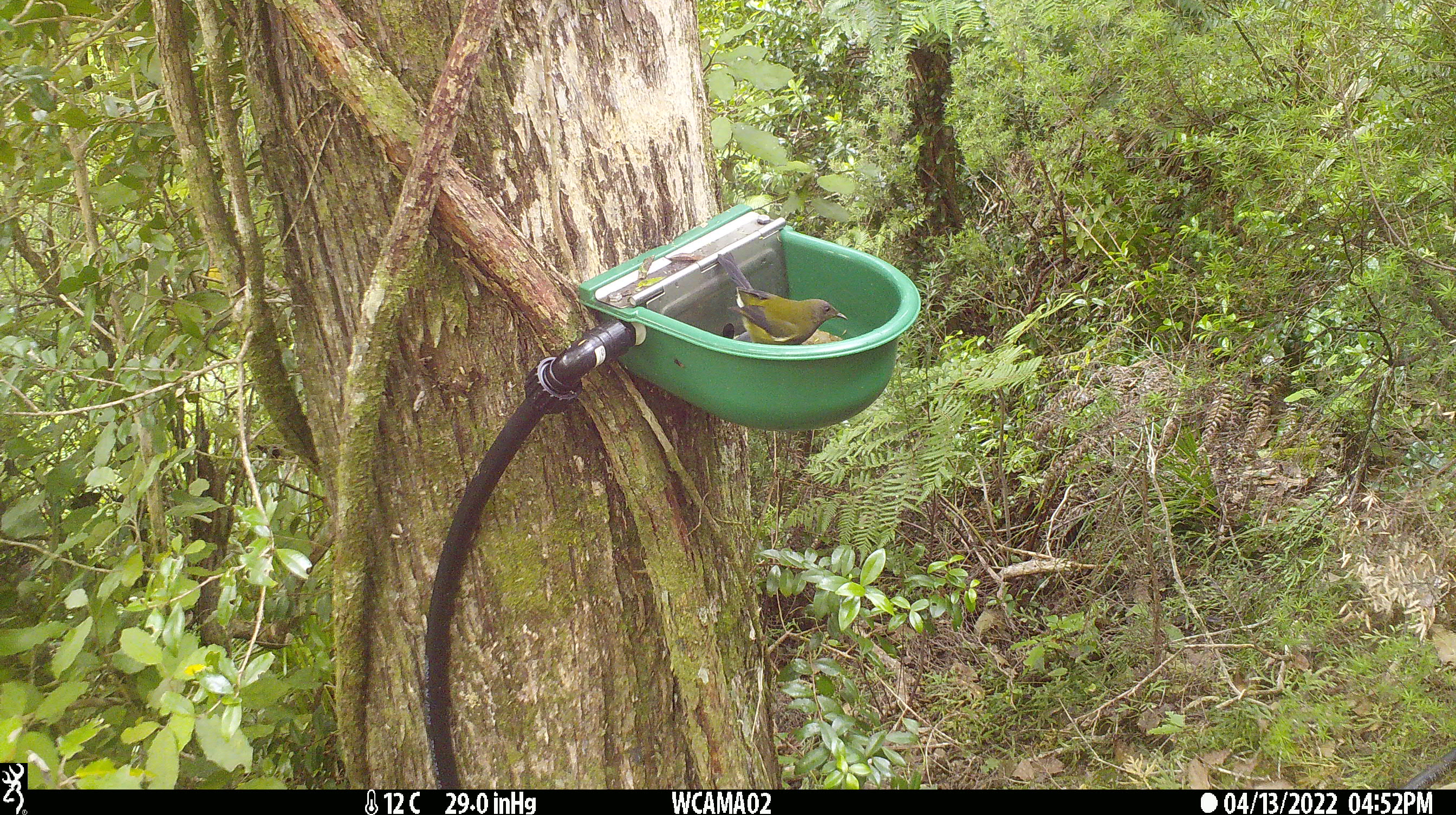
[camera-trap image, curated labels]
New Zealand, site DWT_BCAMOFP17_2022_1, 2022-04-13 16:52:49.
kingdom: Animalia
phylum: Chordata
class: Aves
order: Passeriformes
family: Meliphagidae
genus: Anthornis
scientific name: Anthornis melanura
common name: new zealand bellbird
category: bellbird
Bellbird (new zealand bellbird) (Anthornis melanura).